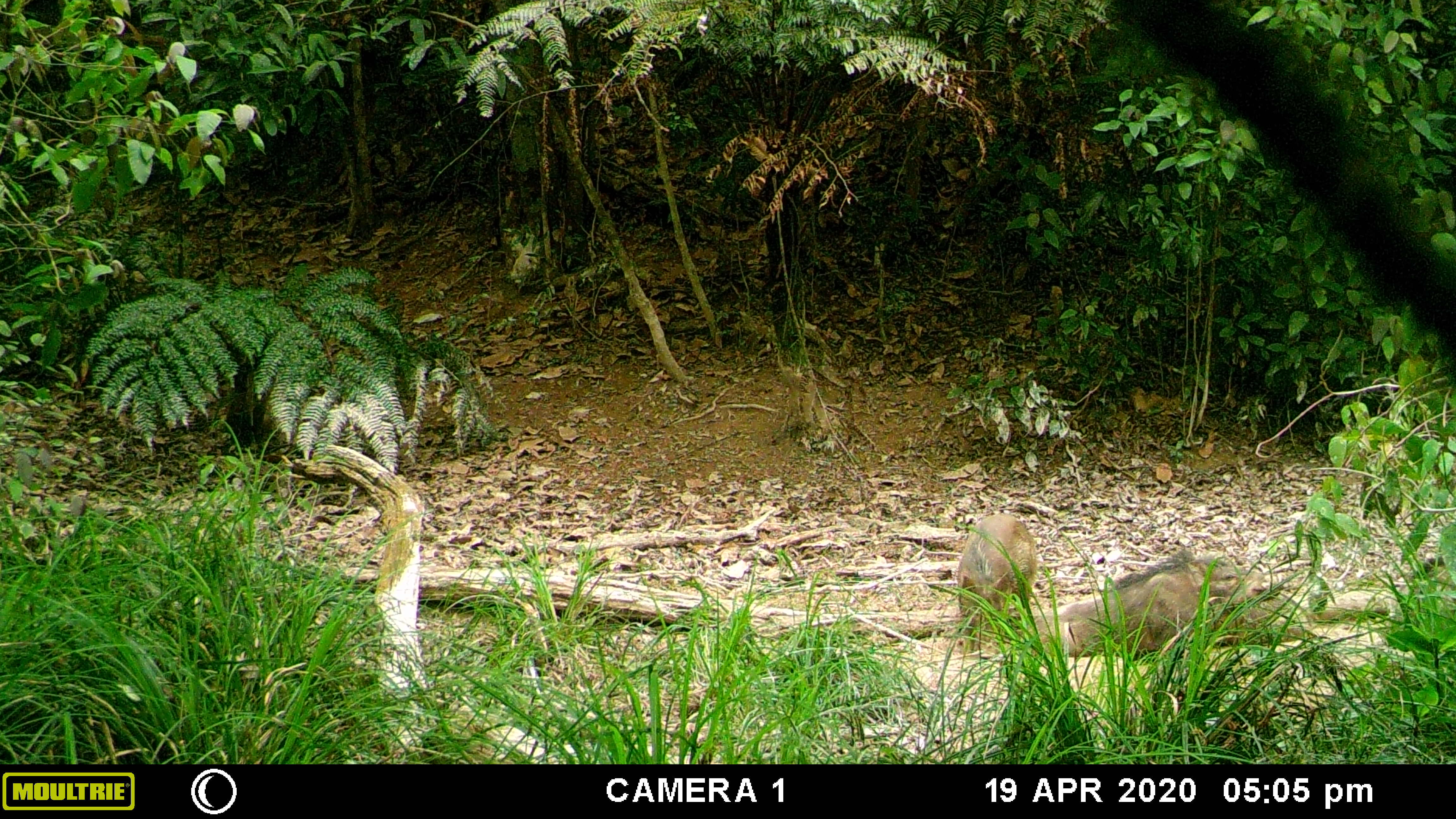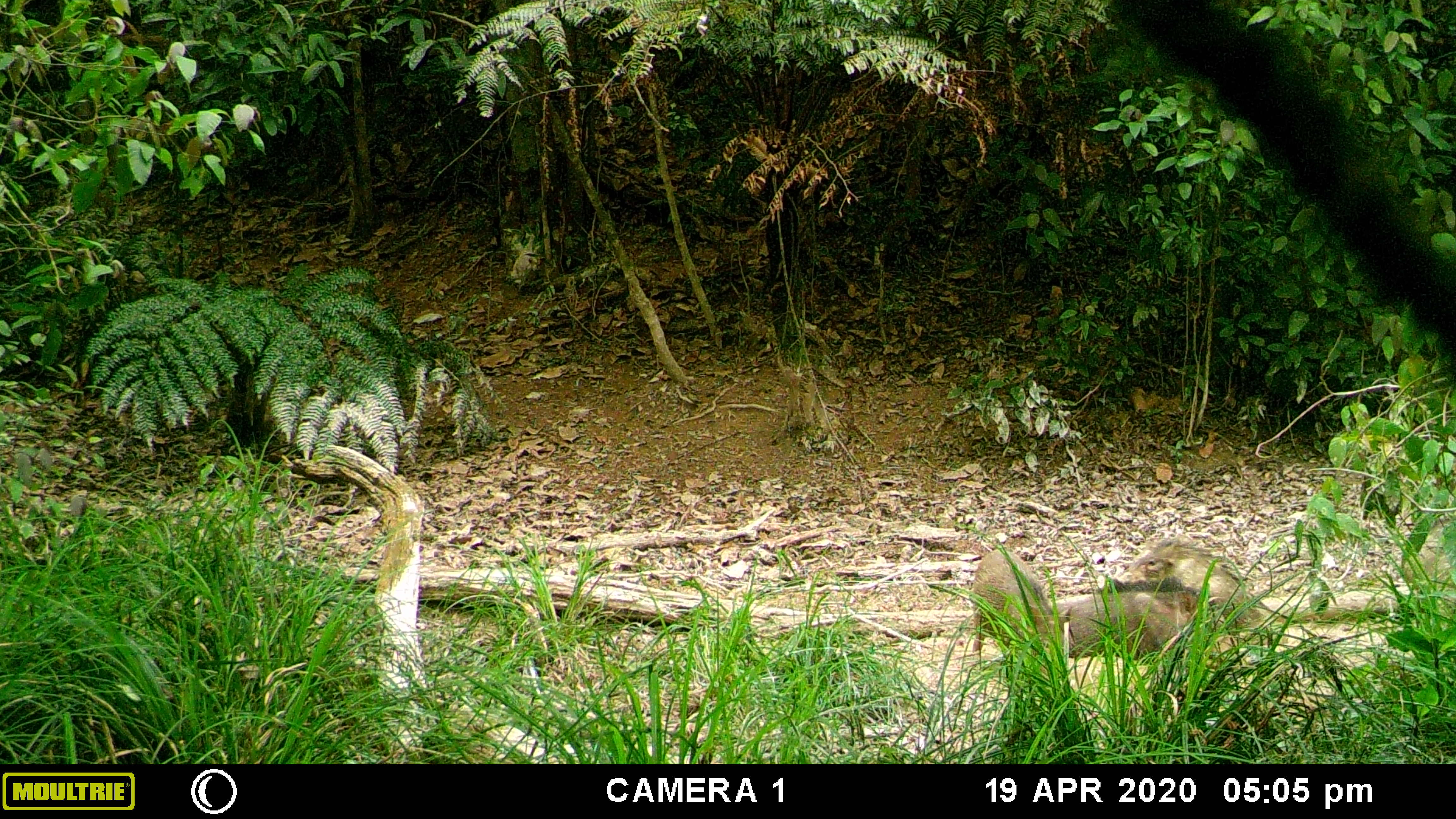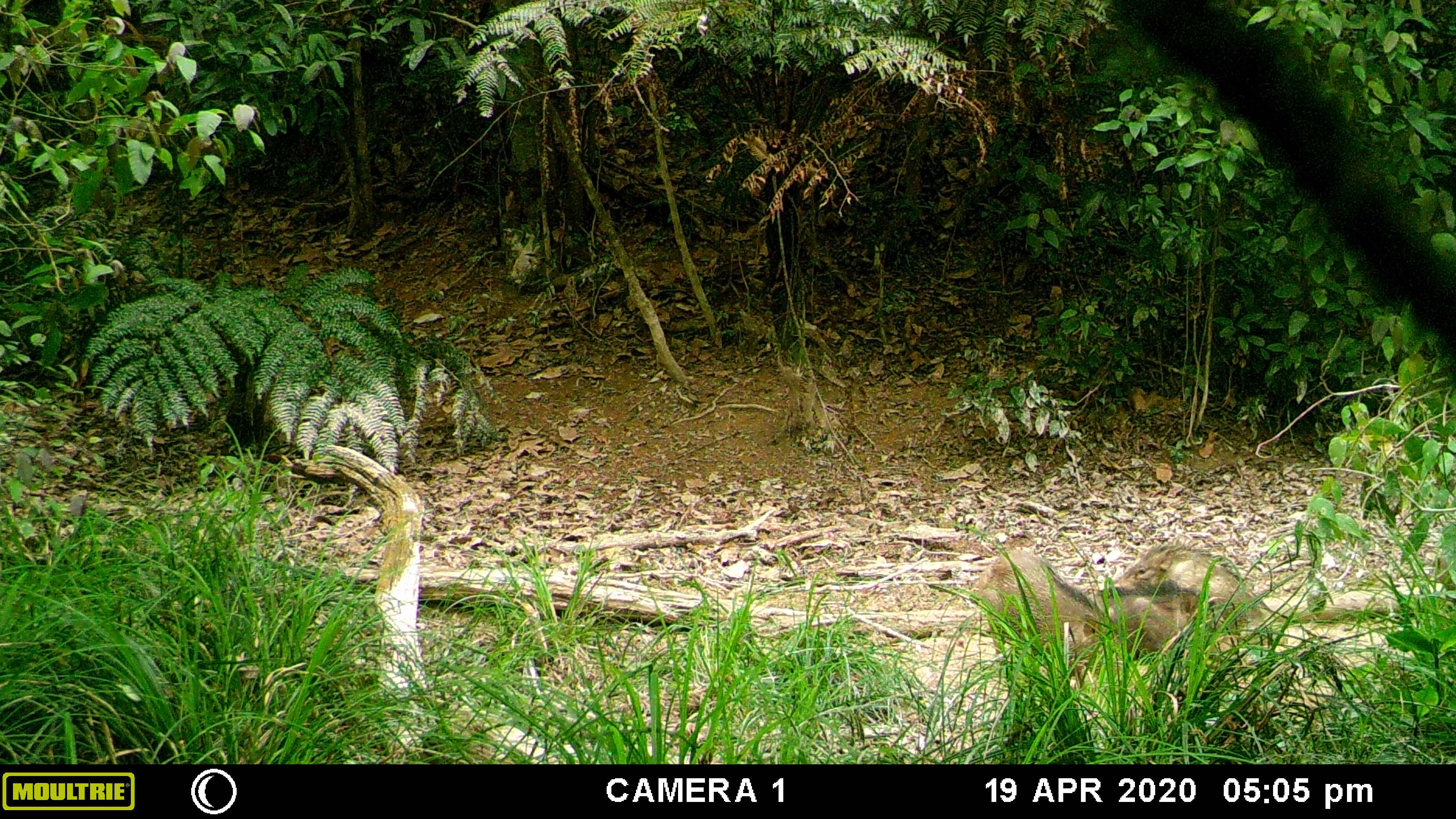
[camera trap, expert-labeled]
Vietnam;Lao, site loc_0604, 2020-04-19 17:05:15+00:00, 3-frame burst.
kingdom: Animalia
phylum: Chordata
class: Mammalia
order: Artiodactyla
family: Suidae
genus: Sus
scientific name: Sus scrofa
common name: eurasian wild pig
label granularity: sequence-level